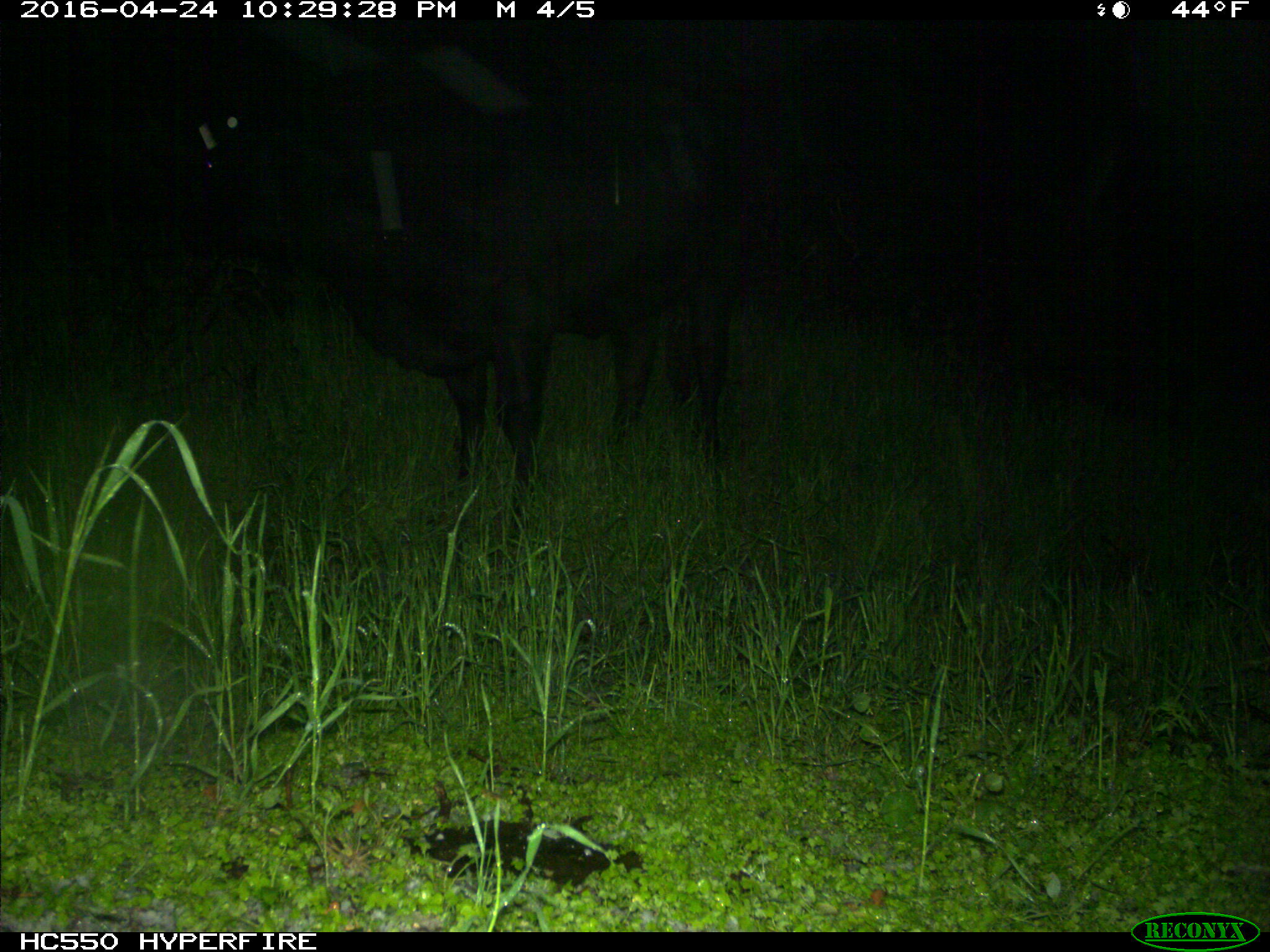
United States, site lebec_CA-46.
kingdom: Animalia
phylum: Chordata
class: Mammalia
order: Artiodactyla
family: Bovidae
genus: Bos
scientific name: Bos taurus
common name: domestic cow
Bos taurus (domestic cow).